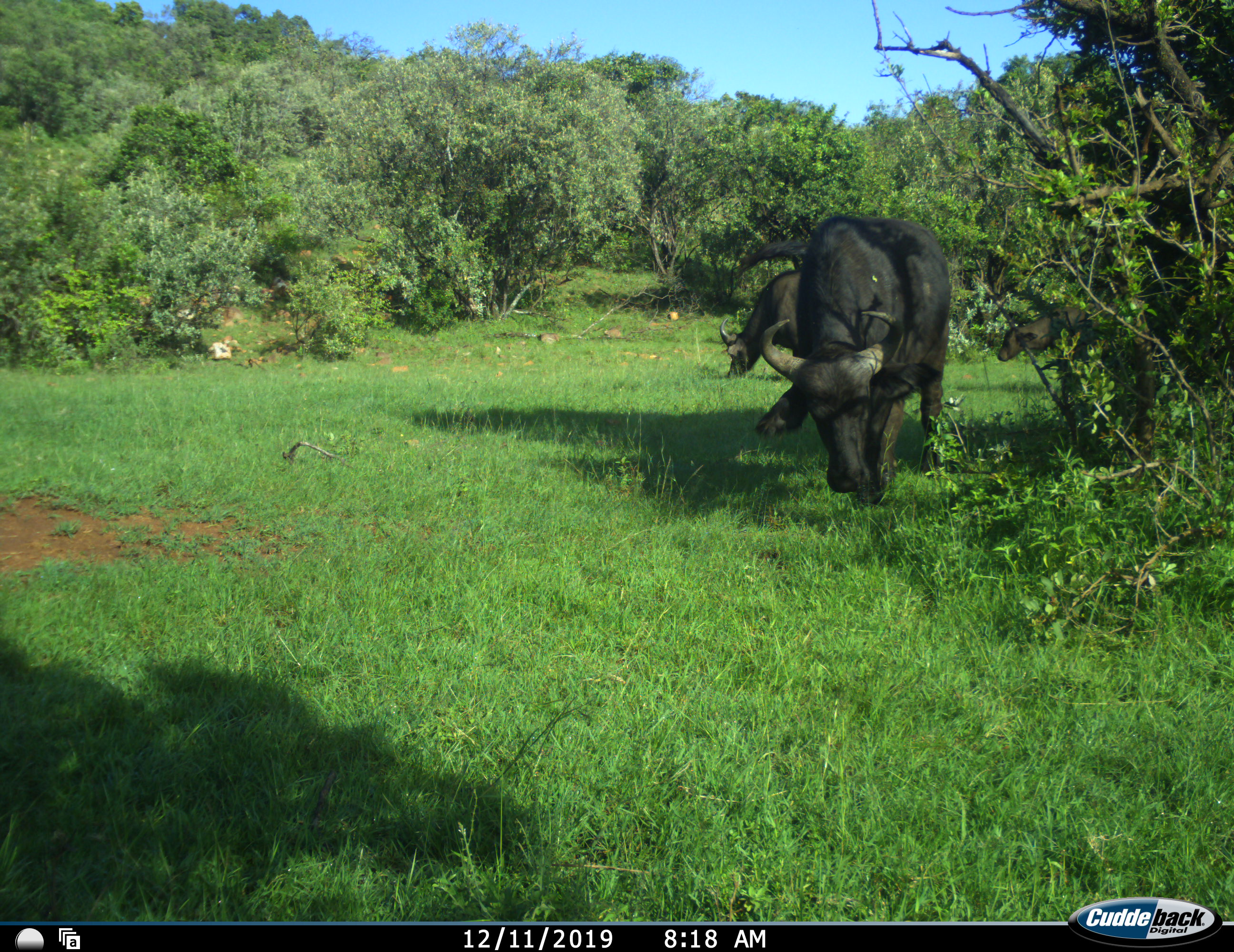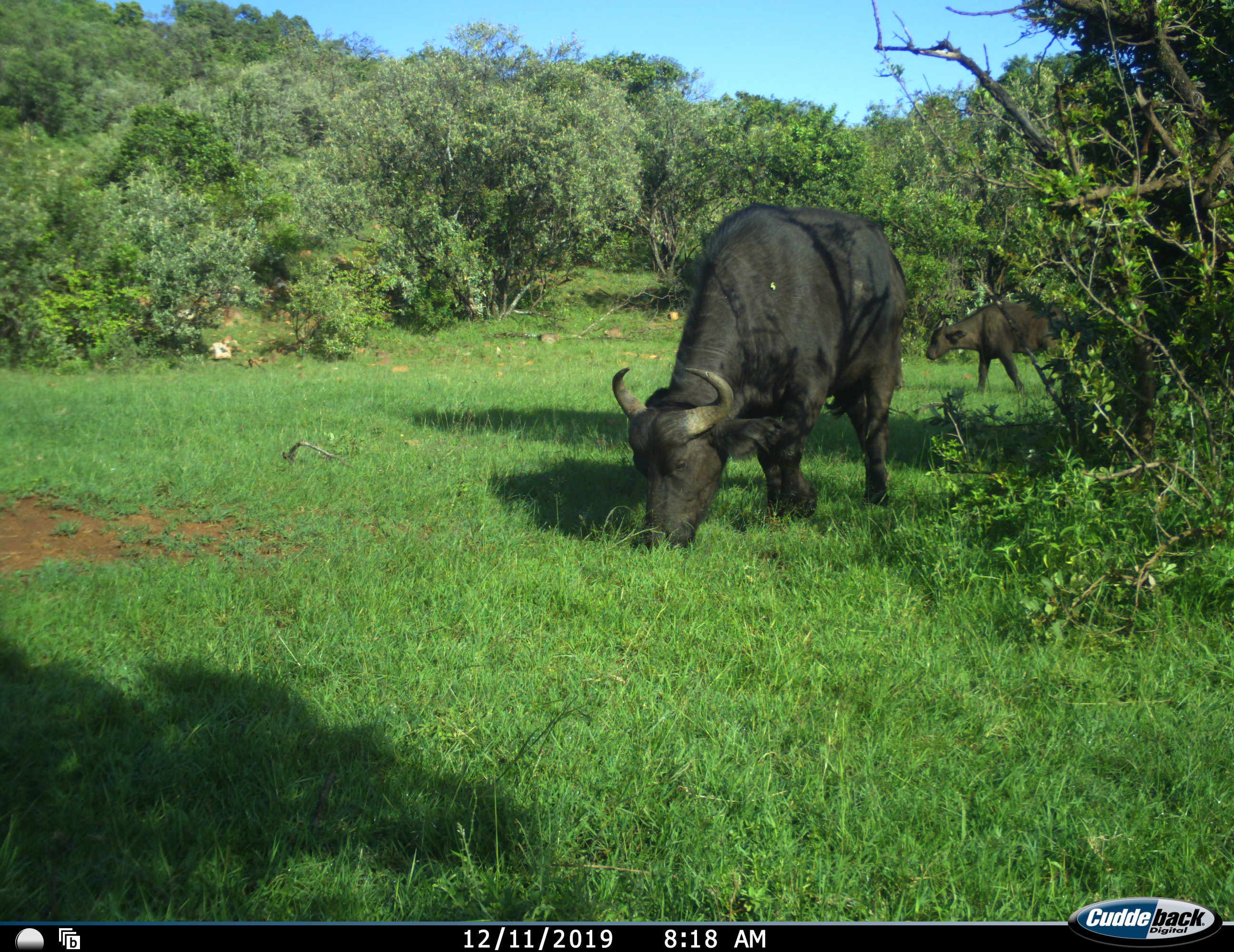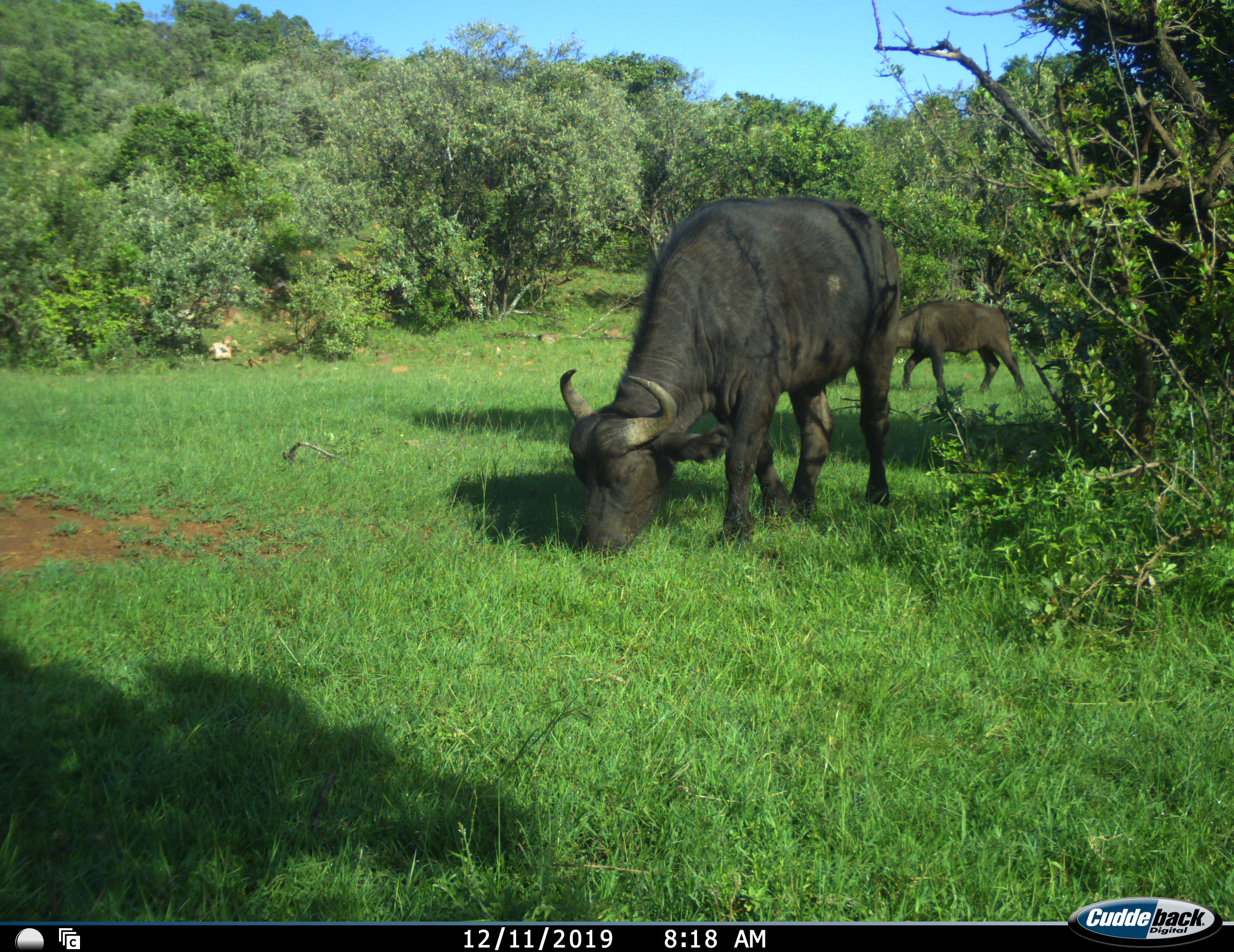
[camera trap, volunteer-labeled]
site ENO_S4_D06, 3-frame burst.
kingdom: Animalia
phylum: Chordata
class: Mammalia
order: Artiodactyla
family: Bovidae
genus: Syncerus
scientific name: Syncerus caffer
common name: african buffalo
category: buffalo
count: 3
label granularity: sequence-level